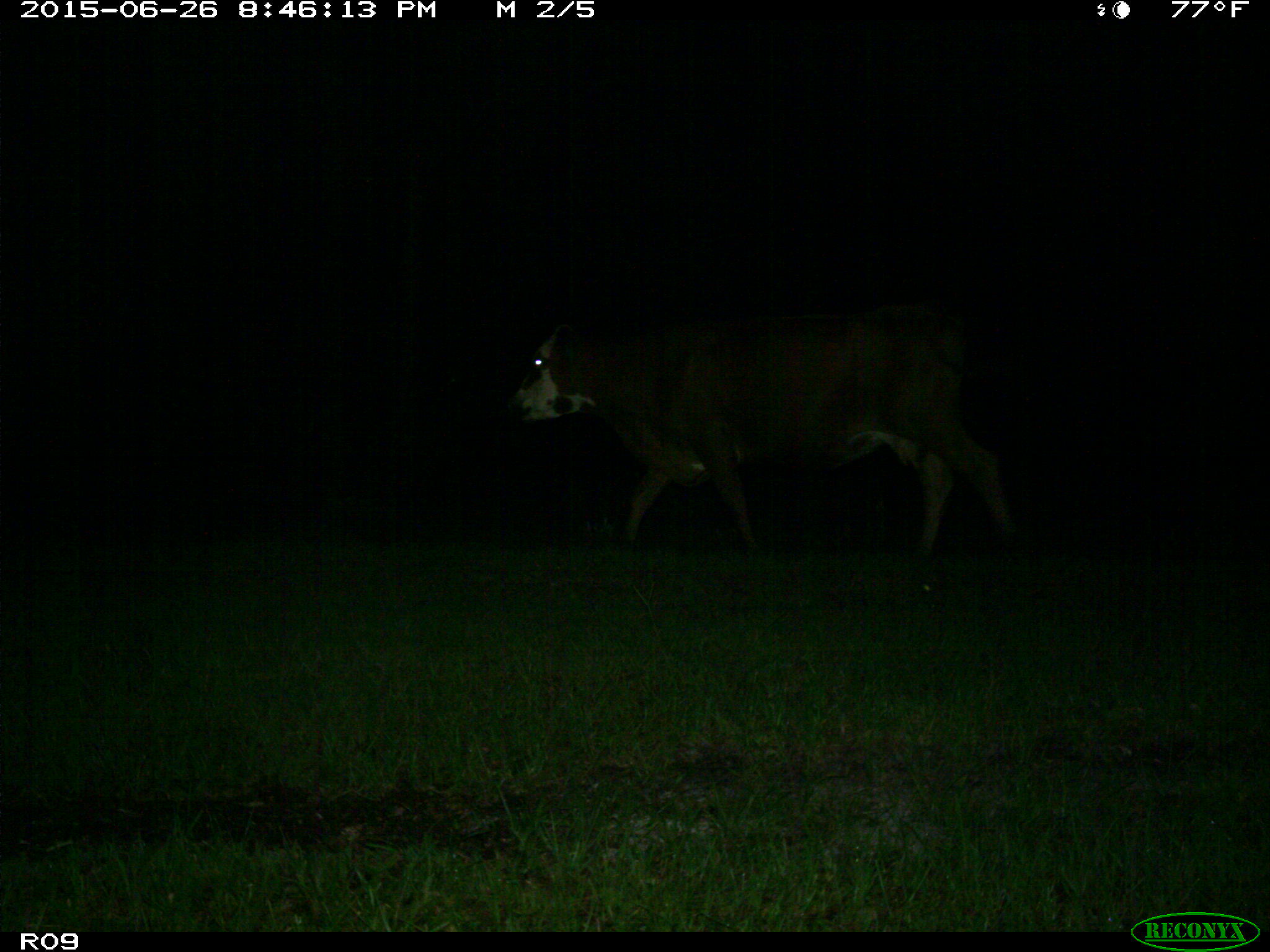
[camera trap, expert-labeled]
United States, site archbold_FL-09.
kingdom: Animalia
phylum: Chordata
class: Mammalia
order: Artiodactyla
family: Bovidae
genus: Bos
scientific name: Bos taurus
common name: domestic cow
Bos taurus (domestic cow).